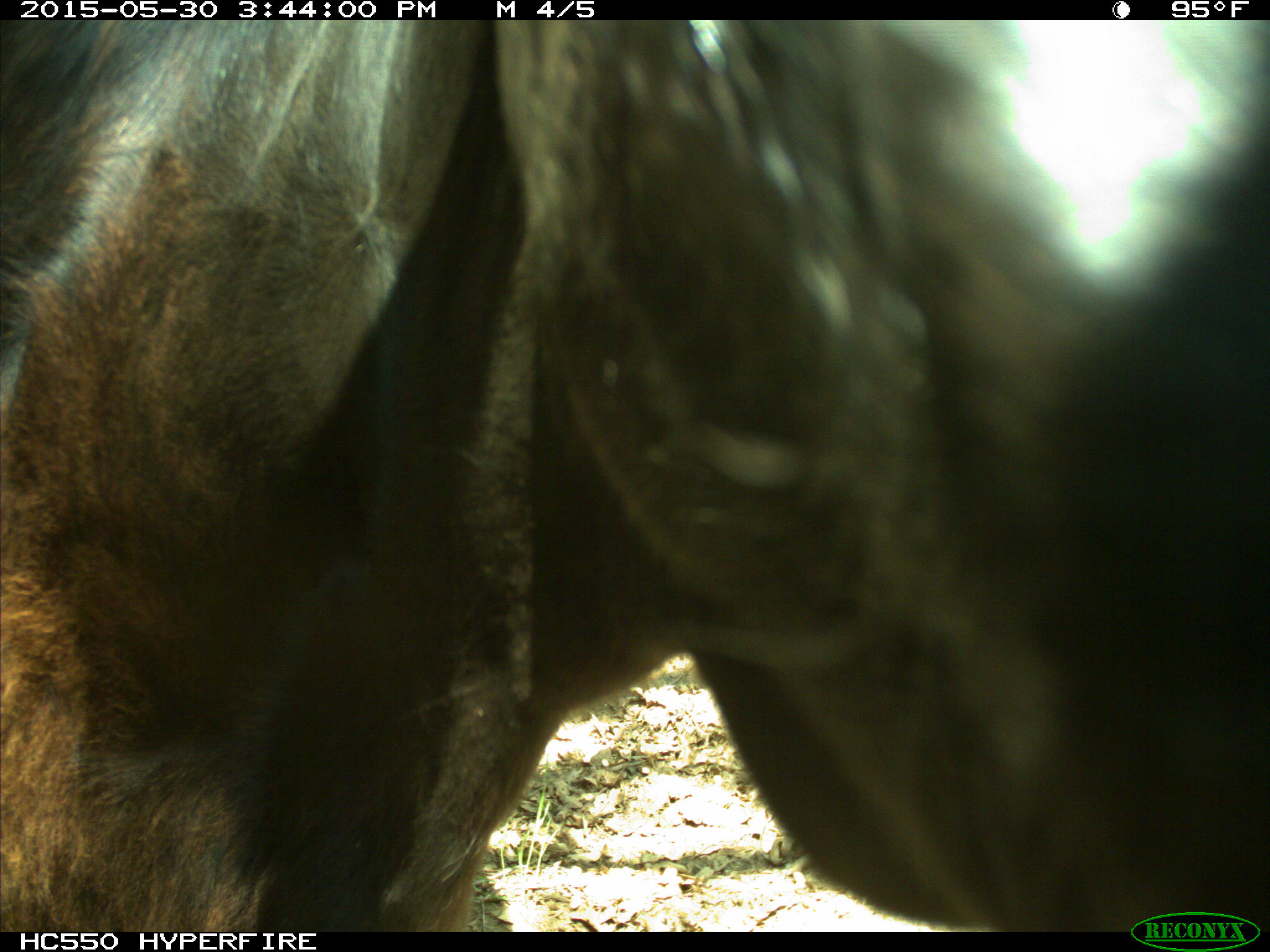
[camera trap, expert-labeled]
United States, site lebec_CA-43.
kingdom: Animalia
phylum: Chordata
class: Mammalia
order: Artiodactyla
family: Bovidae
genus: Bos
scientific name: Bos taurus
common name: domestic cow